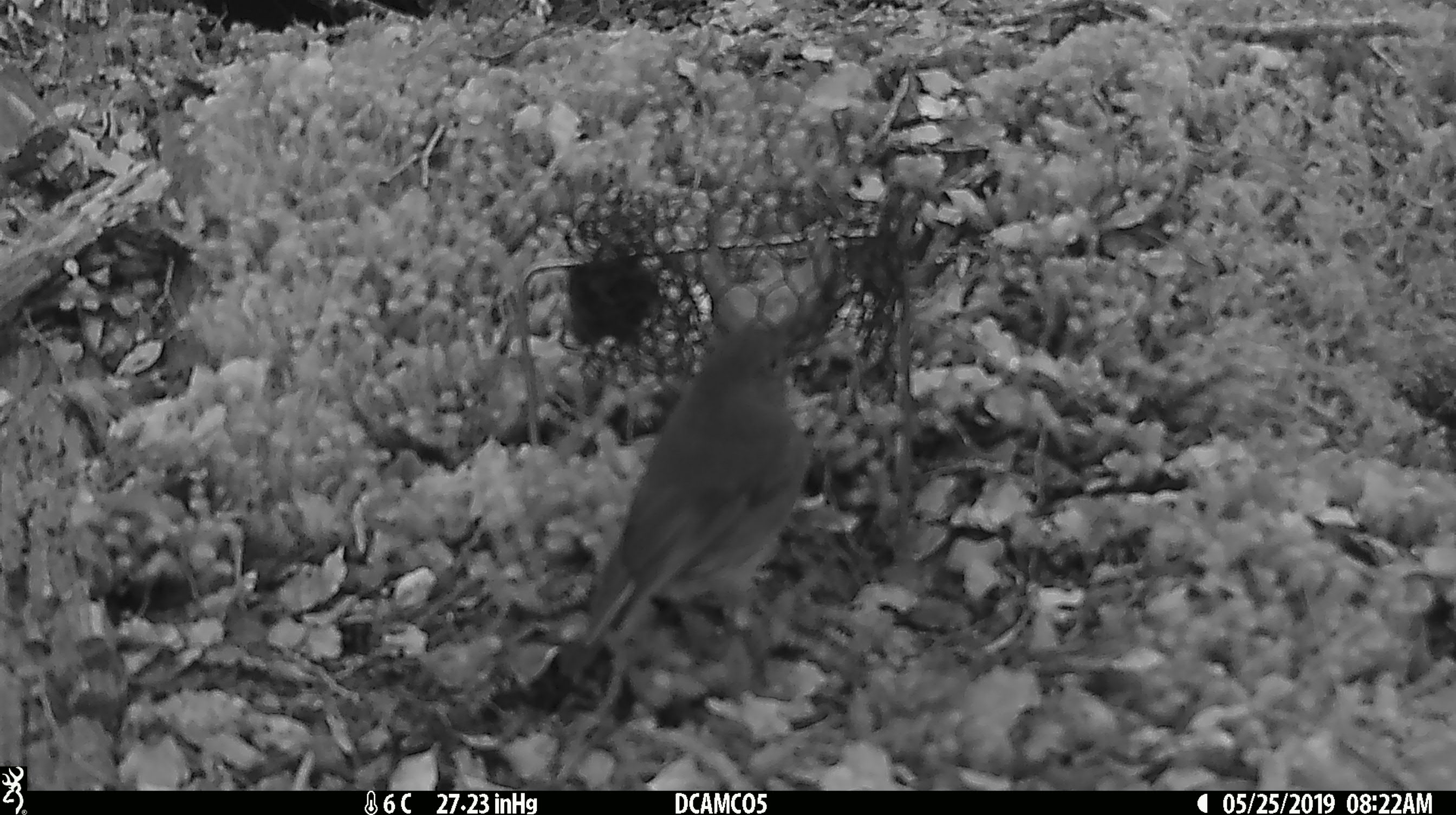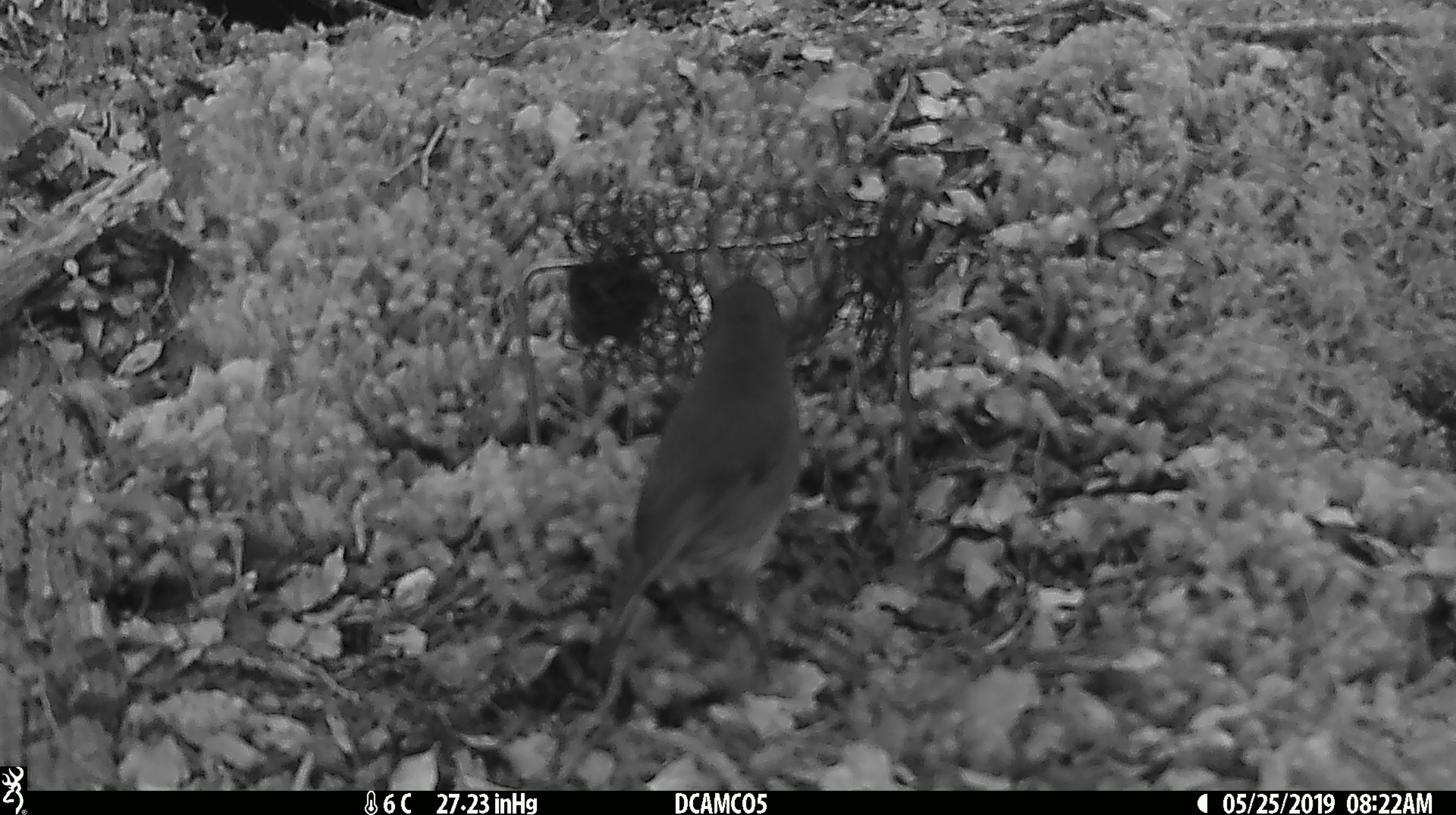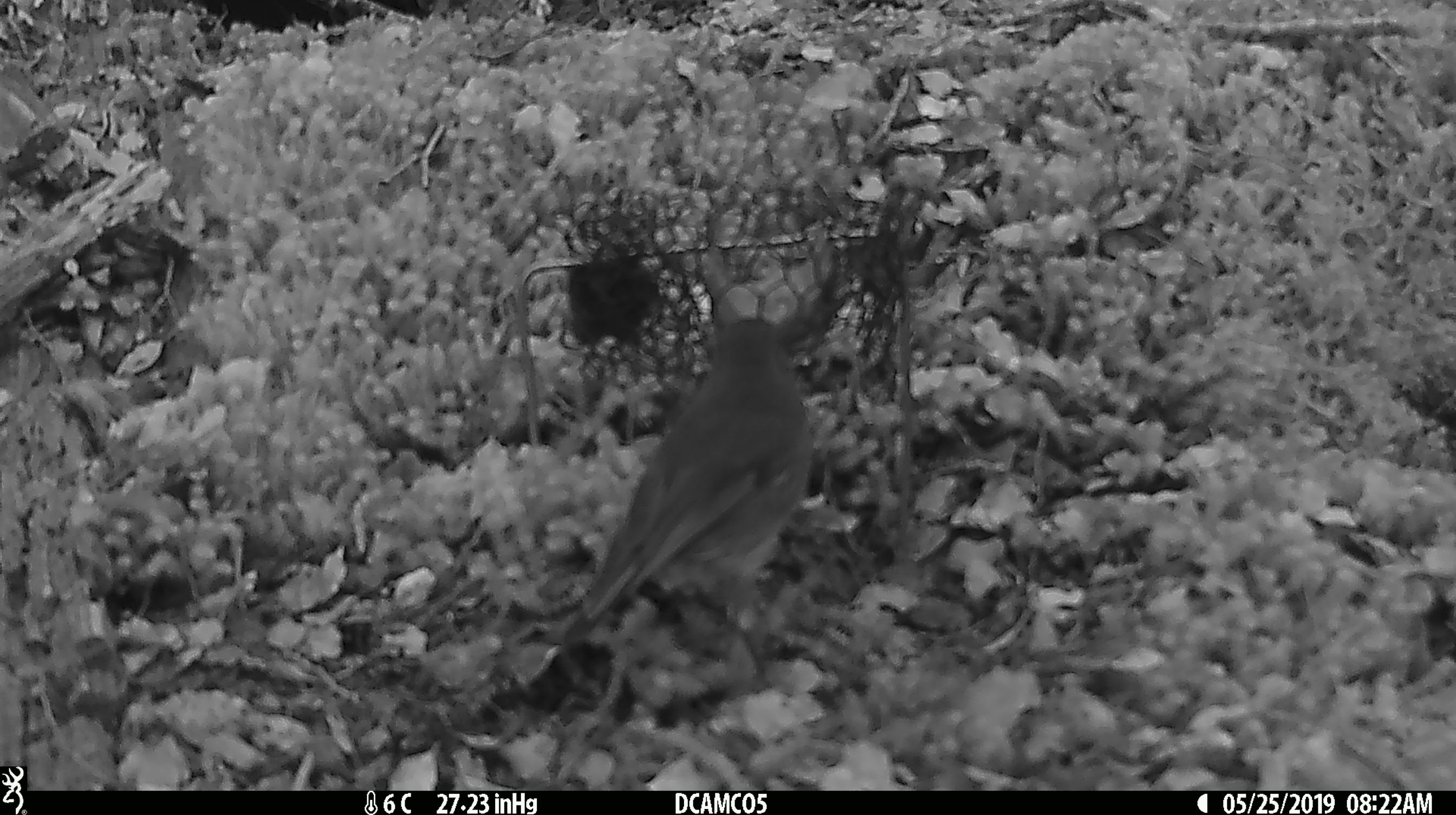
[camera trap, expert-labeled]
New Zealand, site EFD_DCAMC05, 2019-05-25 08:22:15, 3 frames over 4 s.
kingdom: Animalia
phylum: Chordata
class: Aves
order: Passeriformes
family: Petroicidae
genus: Petroica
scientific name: Petroica australis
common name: new zealand robin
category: robin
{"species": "robin (new zealand robin) (Petroica australis)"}